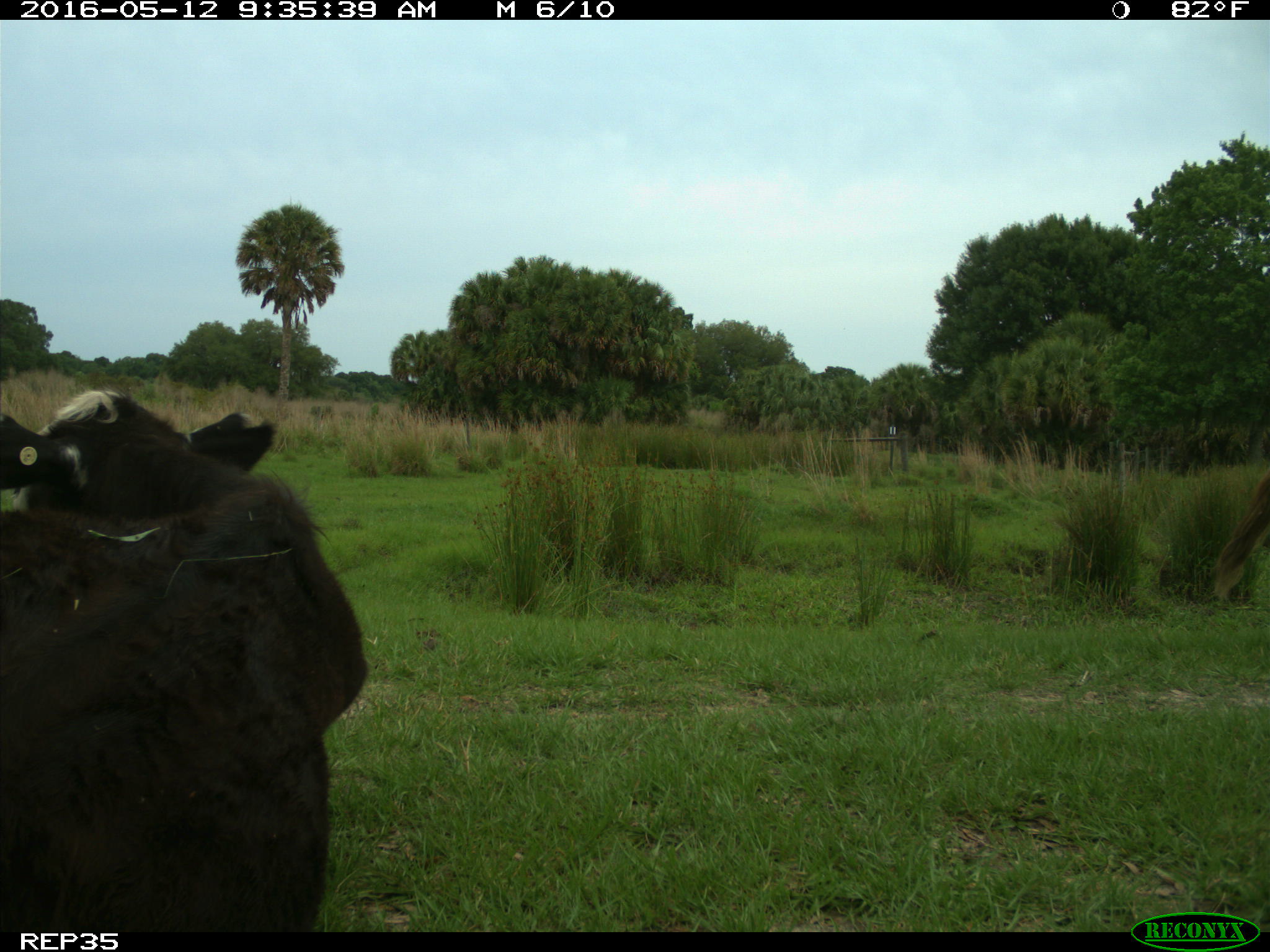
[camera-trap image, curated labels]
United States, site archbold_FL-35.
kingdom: Animalia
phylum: Chordata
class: Mammalia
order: Artiodactyla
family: Bovidae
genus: Bos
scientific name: Bos taurus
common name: domestic cow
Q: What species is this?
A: Bos taurus (domestic cow).